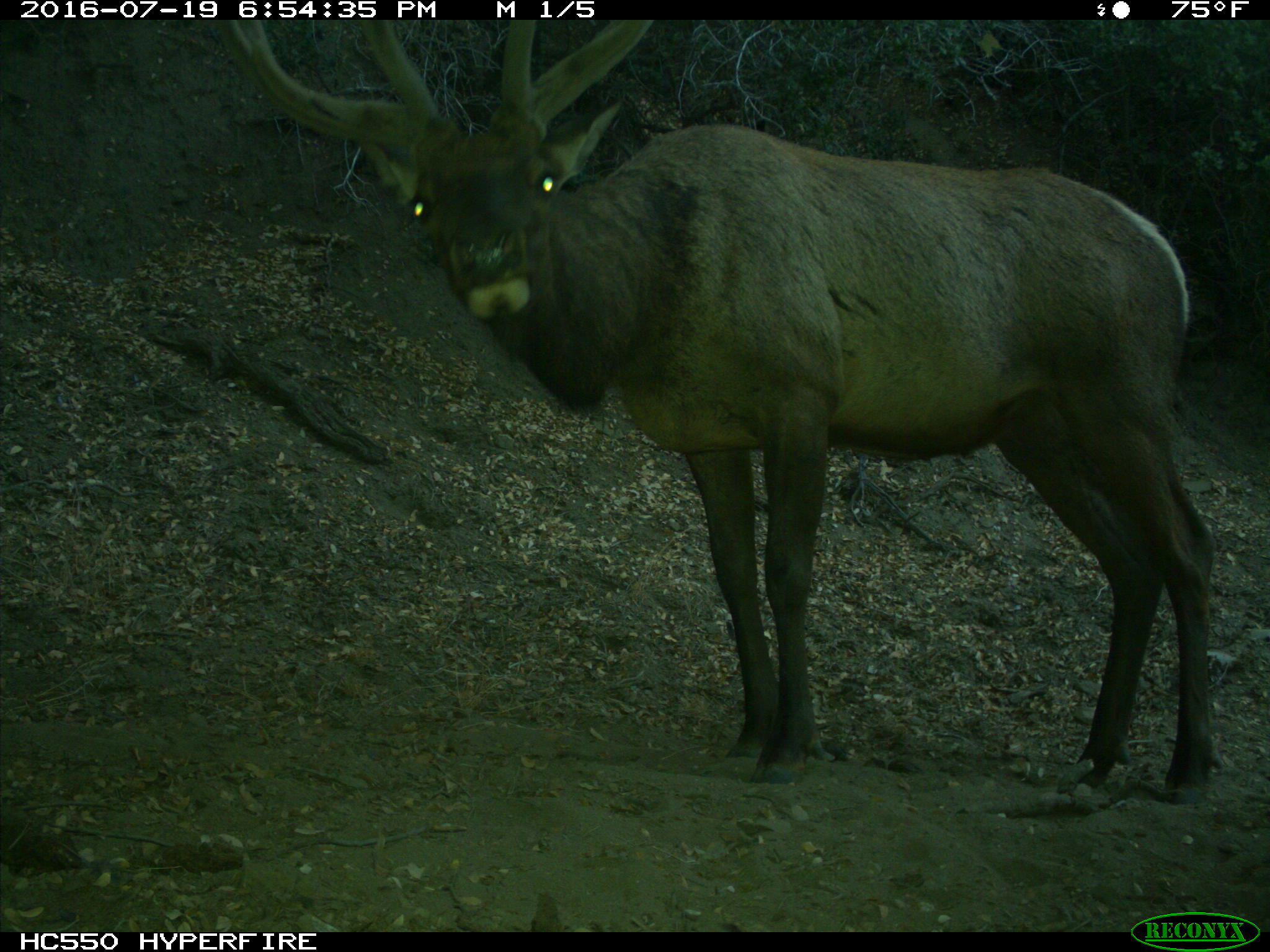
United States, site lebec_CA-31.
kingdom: Animalia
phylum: Chordata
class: Mammalia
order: Artiodactyla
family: Cervidae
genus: Cervus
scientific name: Cervus canadensis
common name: elk